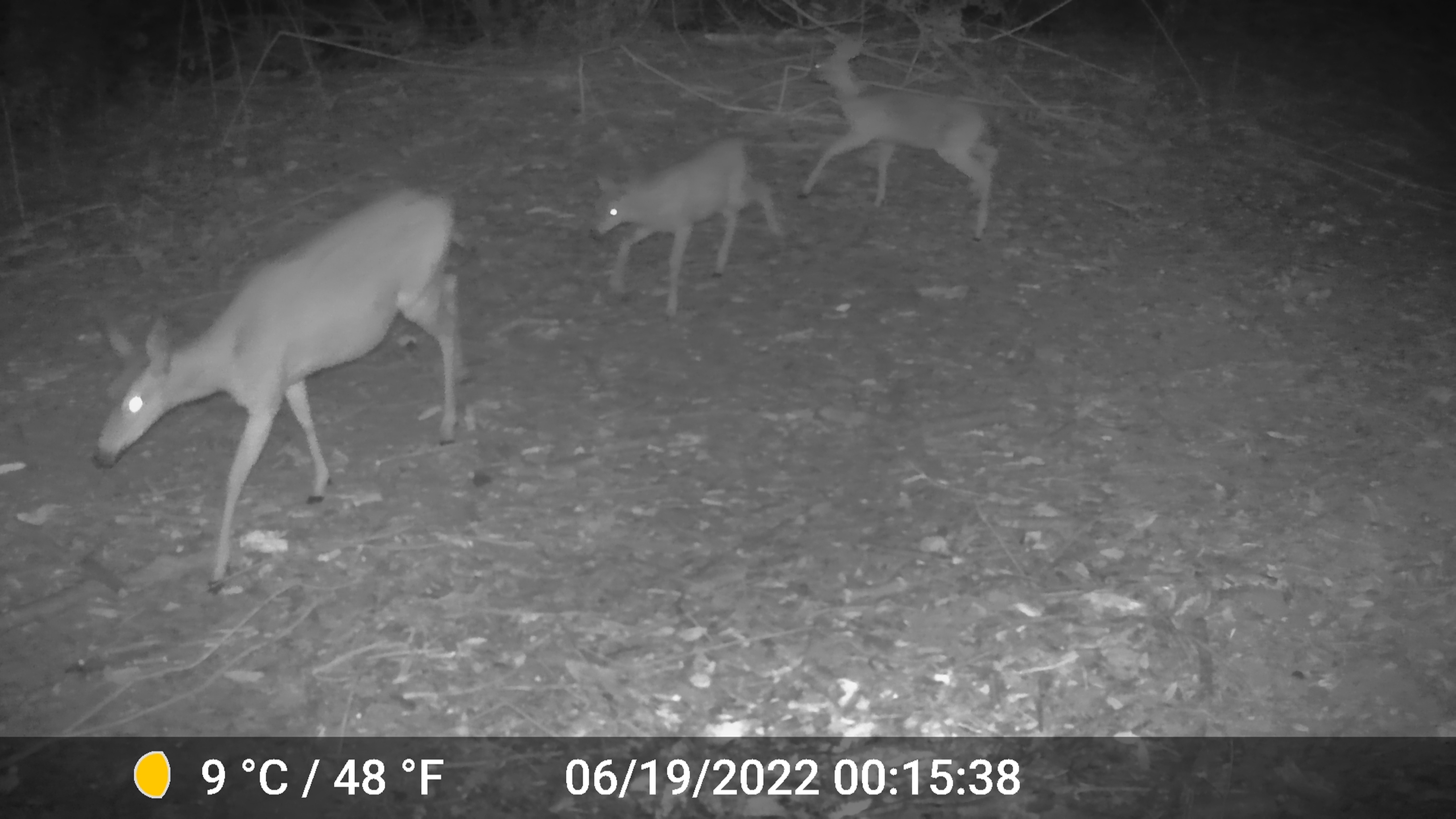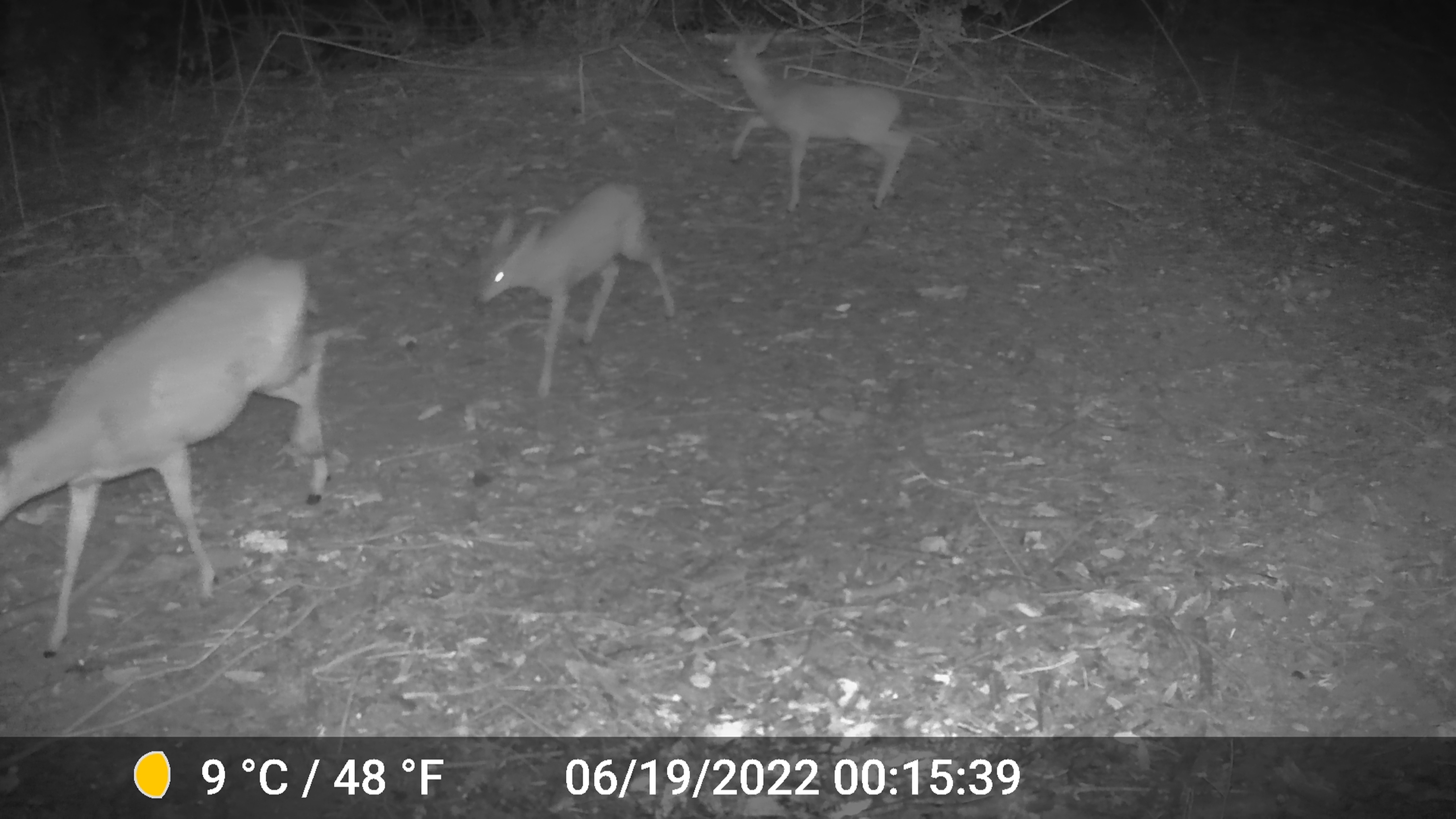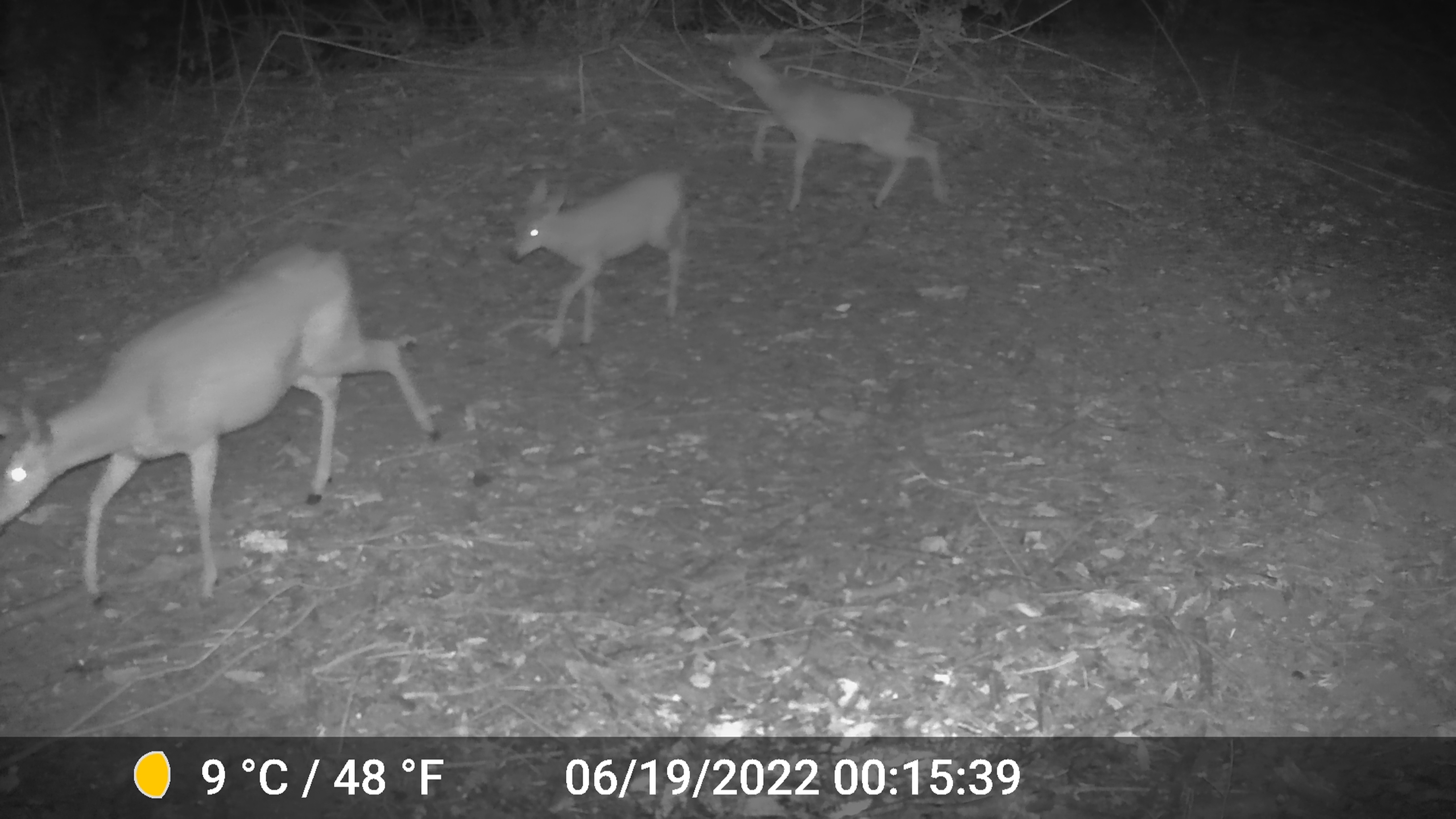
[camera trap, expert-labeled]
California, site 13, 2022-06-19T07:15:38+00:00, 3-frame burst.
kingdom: Animalia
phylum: Chordata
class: Mammalia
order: Artiodactyla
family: Cervidae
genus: Odocoileus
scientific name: Odocoileus hemionus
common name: mule deer